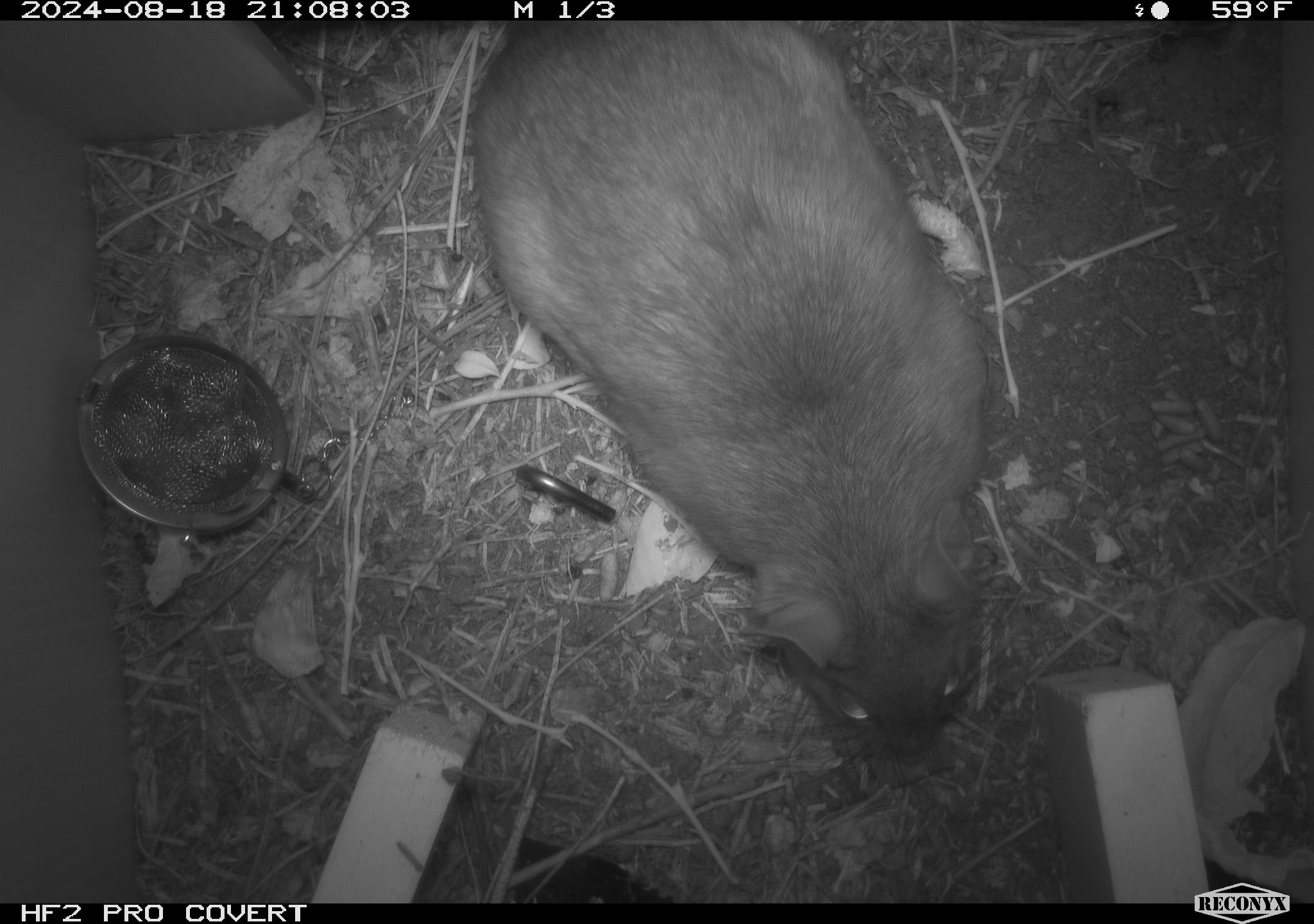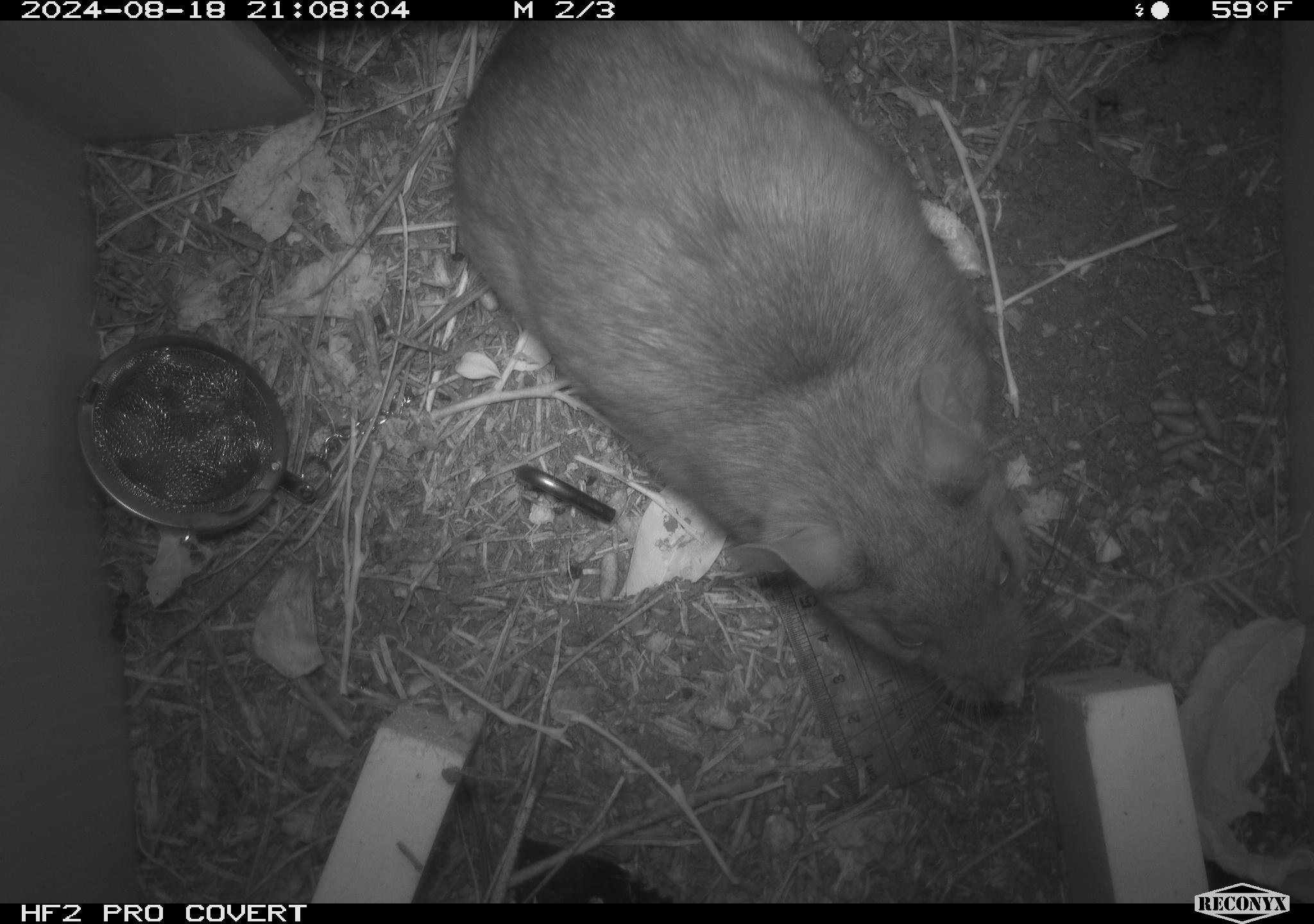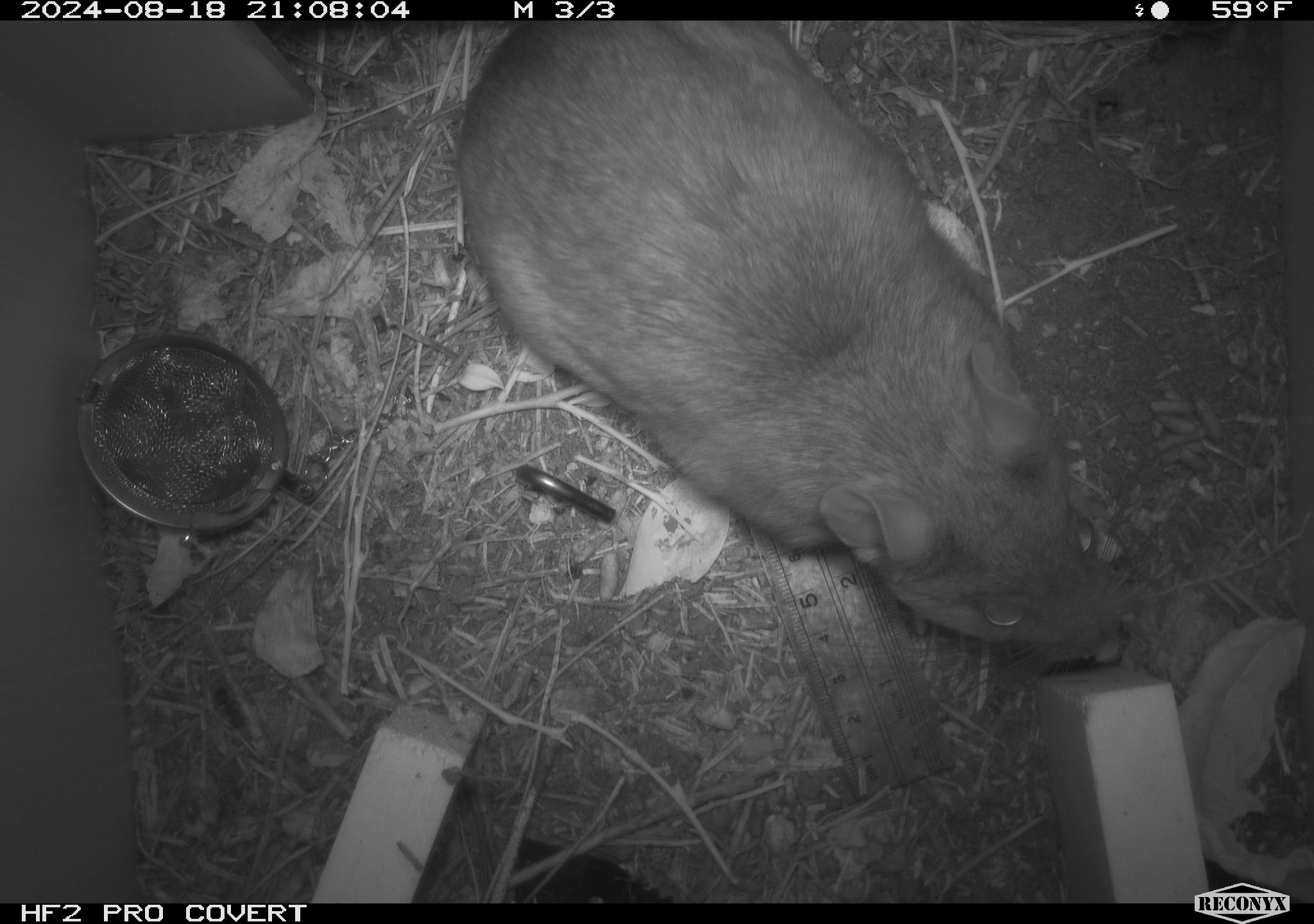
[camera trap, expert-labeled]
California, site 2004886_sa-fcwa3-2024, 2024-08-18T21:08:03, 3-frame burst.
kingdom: Animalia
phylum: Chordata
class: Mammalia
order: Rodentia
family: Cricetidae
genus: Neotoma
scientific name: Neotoma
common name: pack rat or woodrat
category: neotoma species